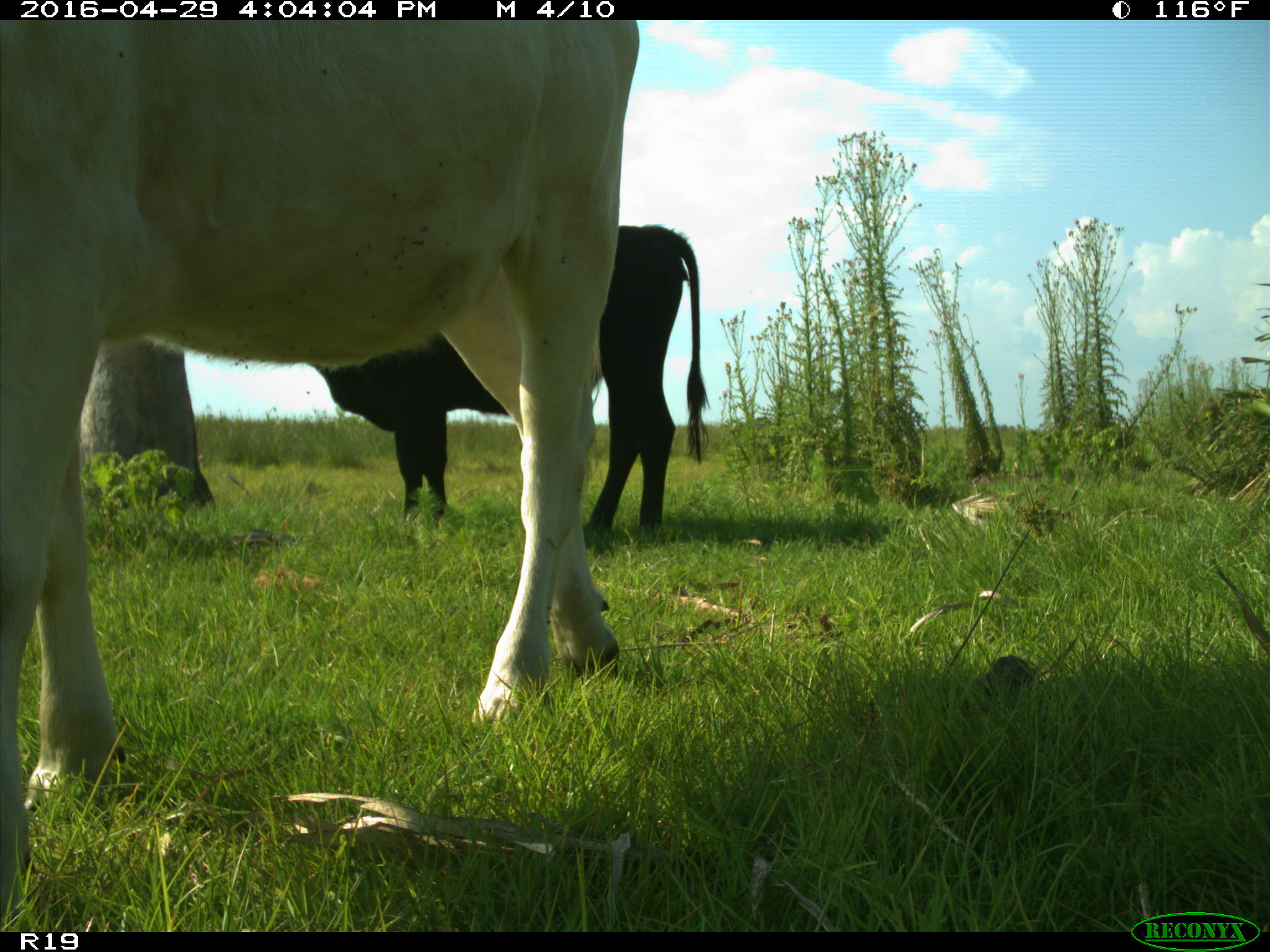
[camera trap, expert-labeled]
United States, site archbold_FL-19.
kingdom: Animalia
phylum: Chordata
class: Mammalia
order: Artiodactyla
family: Bovidae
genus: Bos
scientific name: Bos taurus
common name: domestic cow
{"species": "Bos taurus (domestic cow)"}